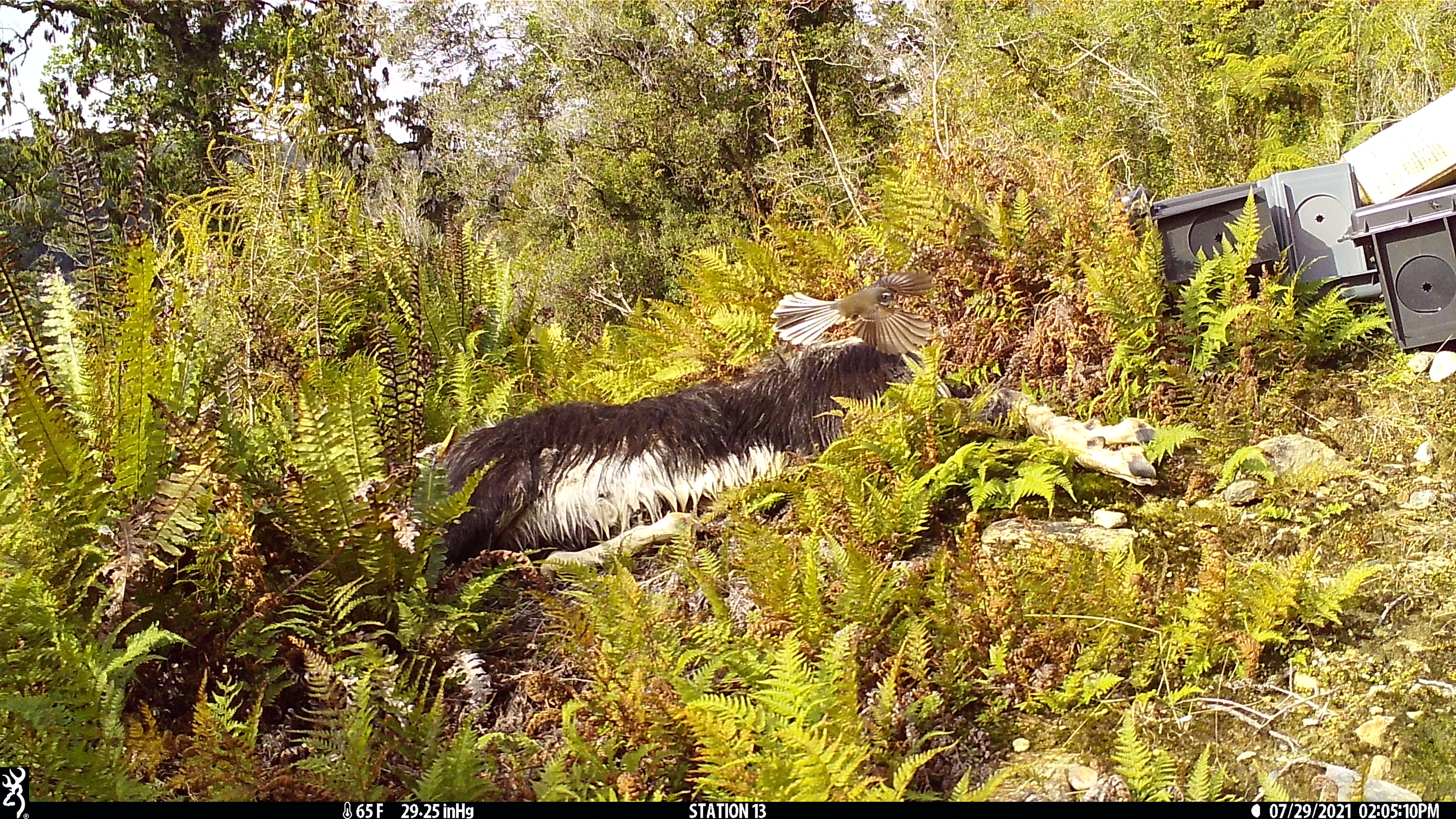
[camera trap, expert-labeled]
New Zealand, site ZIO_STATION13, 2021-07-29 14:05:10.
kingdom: Animalia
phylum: Chordata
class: Aves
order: Passeriformes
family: Rhipiduridae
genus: Rhipidura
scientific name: Rhipidura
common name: fantails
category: fantail